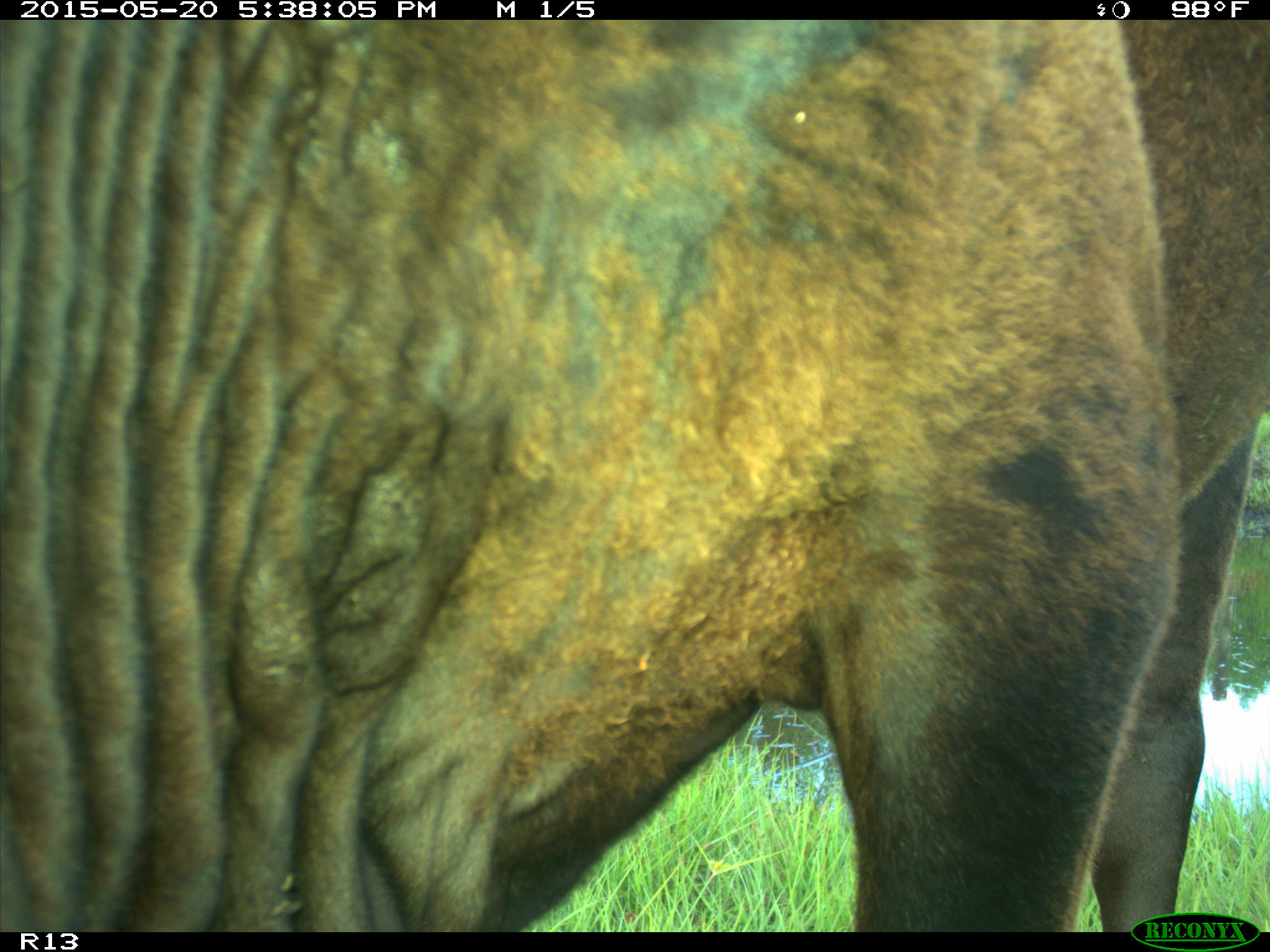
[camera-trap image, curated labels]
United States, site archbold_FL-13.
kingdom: Animalia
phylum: Chordata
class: Mammalia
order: Artiodactyla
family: Bovidae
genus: Bos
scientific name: Bos taurus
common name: domestic cow